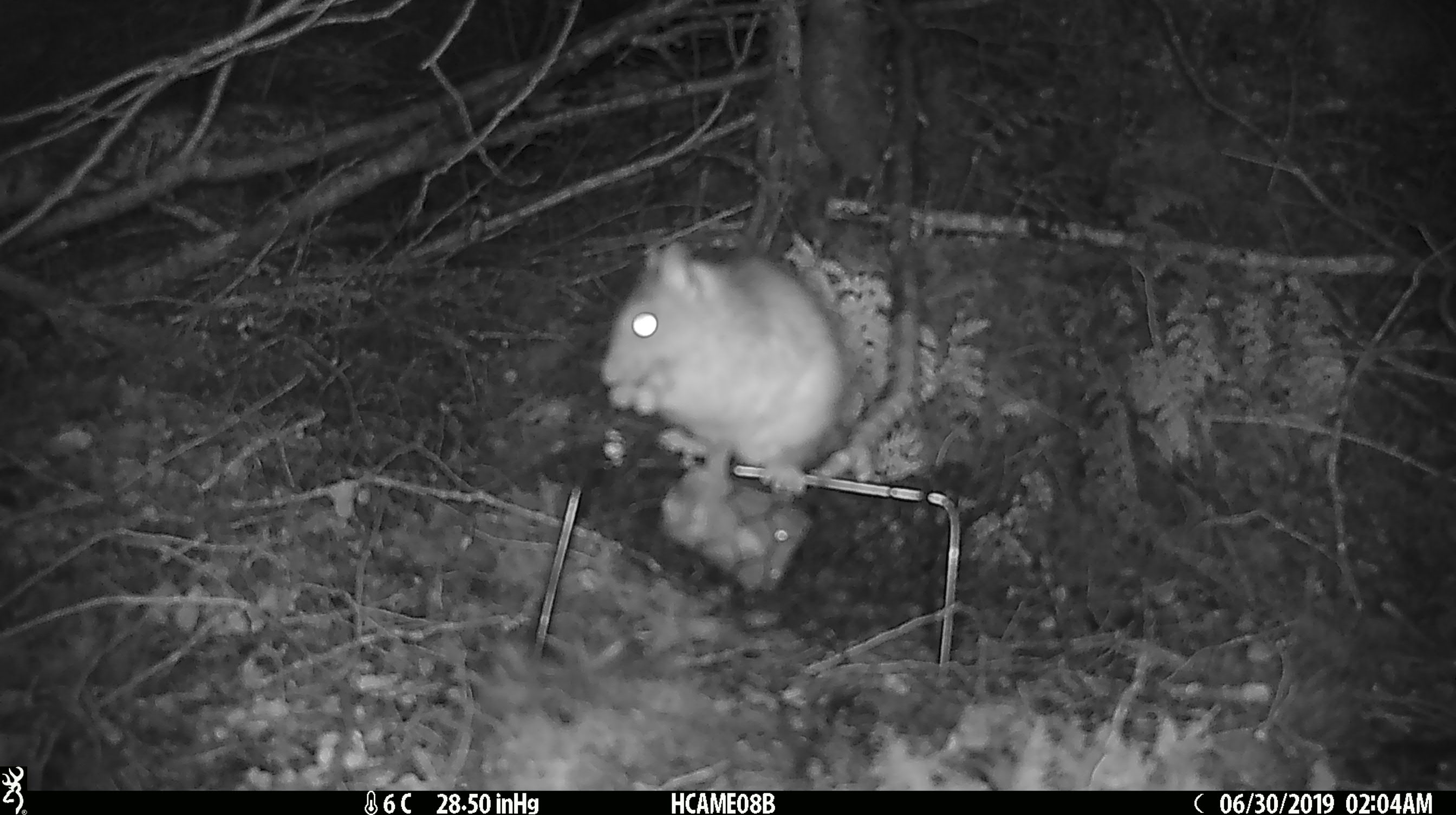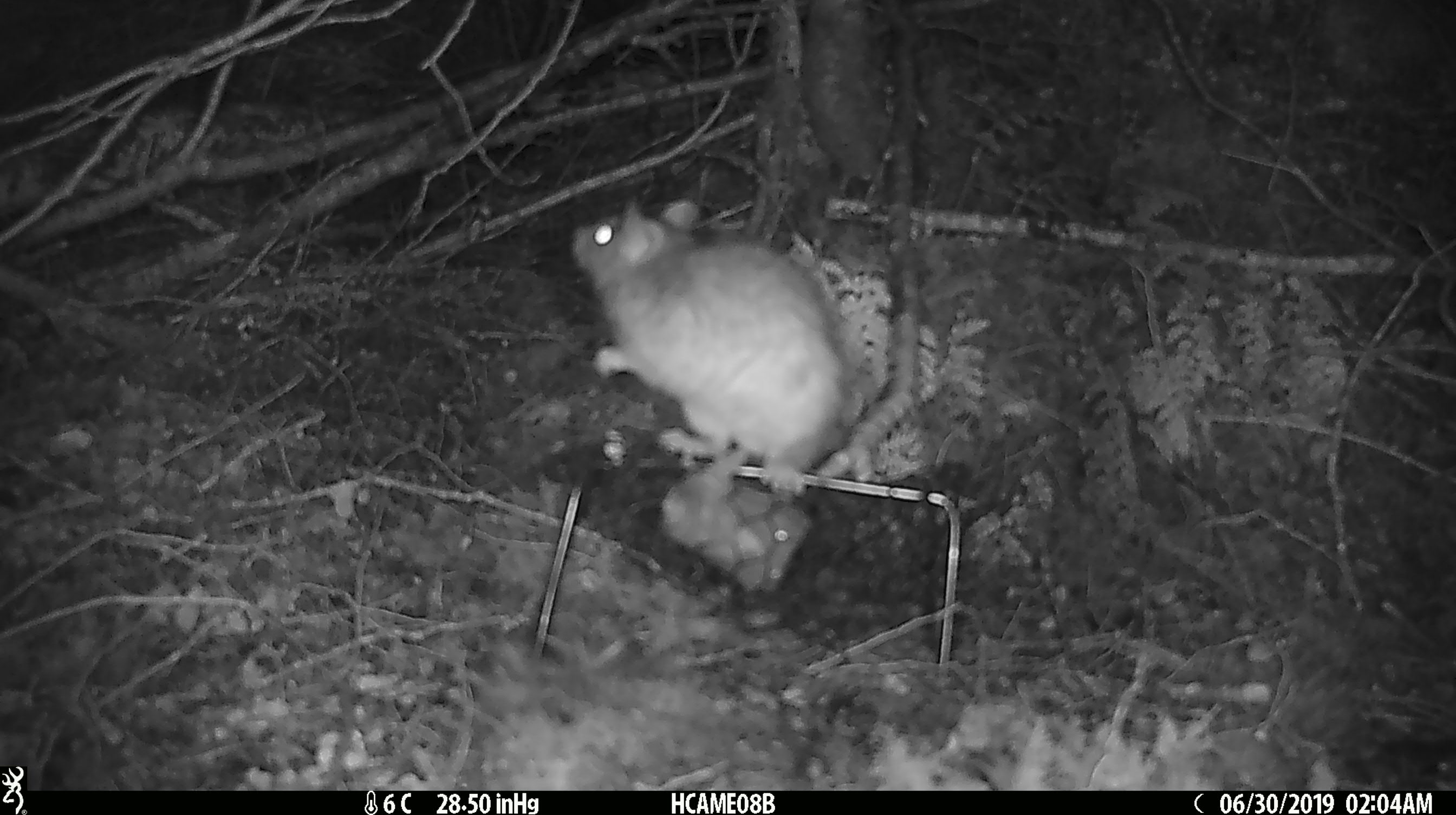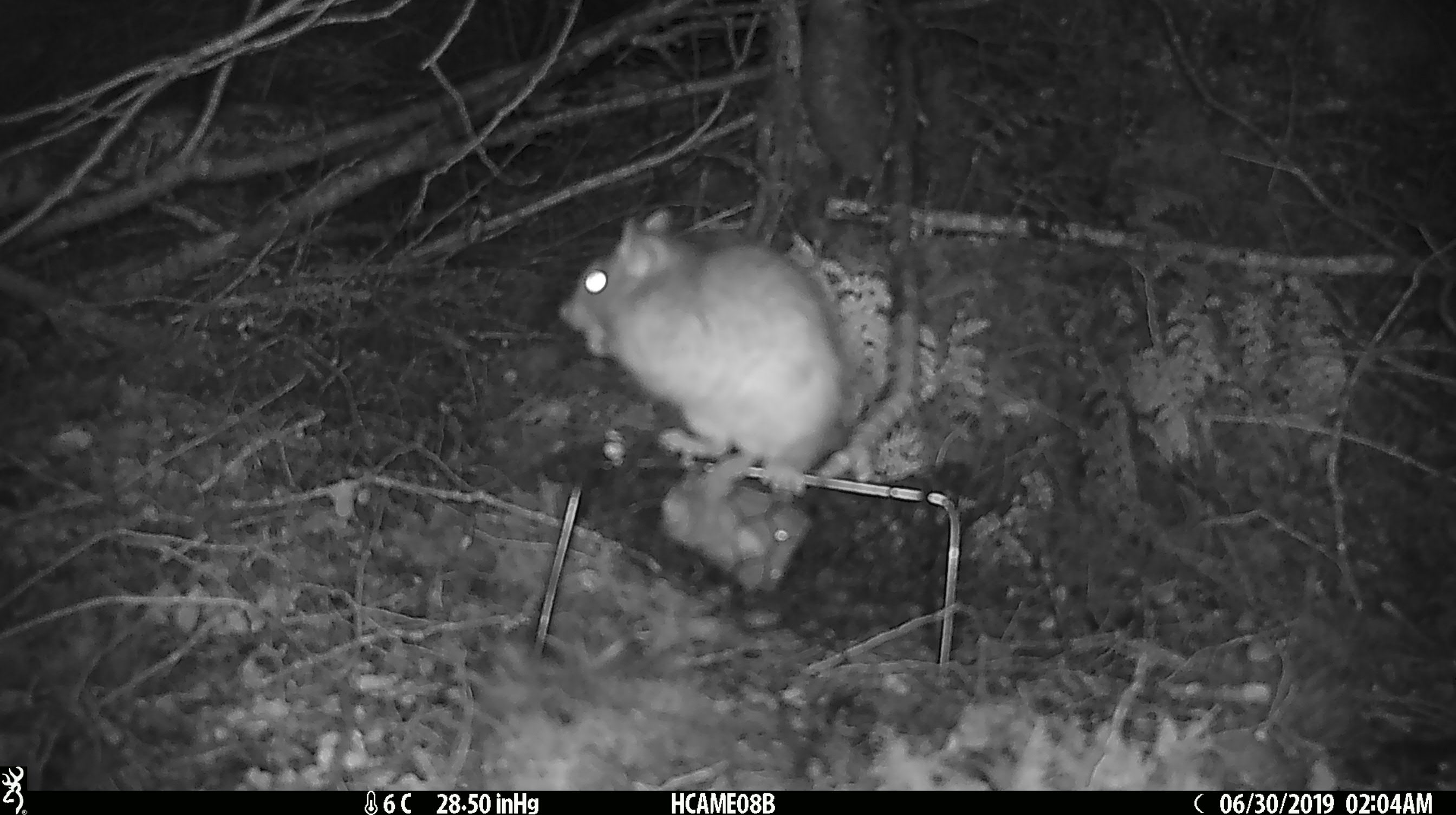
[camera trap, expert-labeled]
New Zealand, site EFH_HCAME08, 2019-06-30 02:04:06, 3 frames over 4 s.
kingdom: Animalia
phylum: Chordata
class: Mammalia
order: Rodentia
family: Muridae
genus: Rattus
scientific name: Rattus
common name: rat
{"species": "rat (Rattus)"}